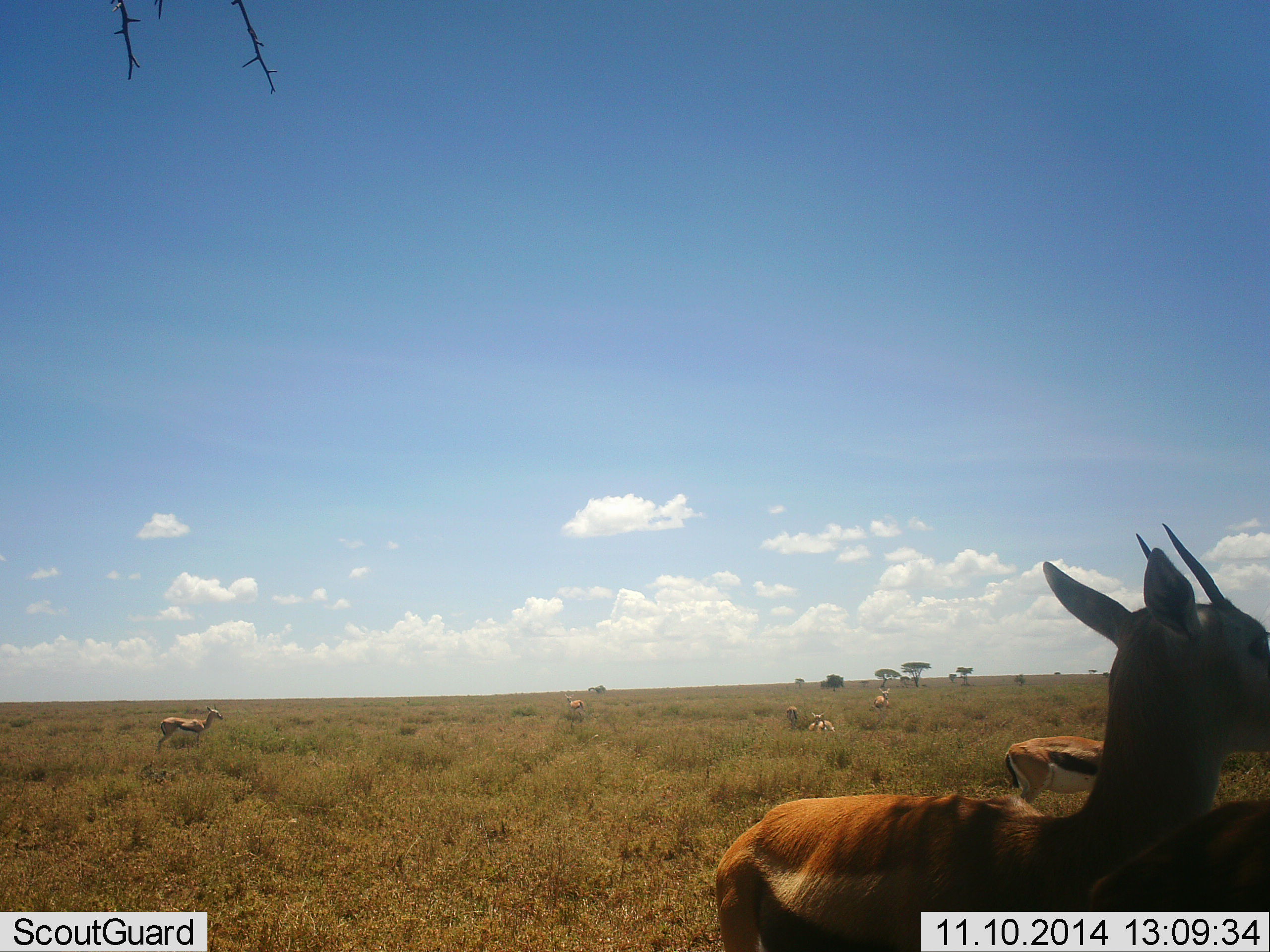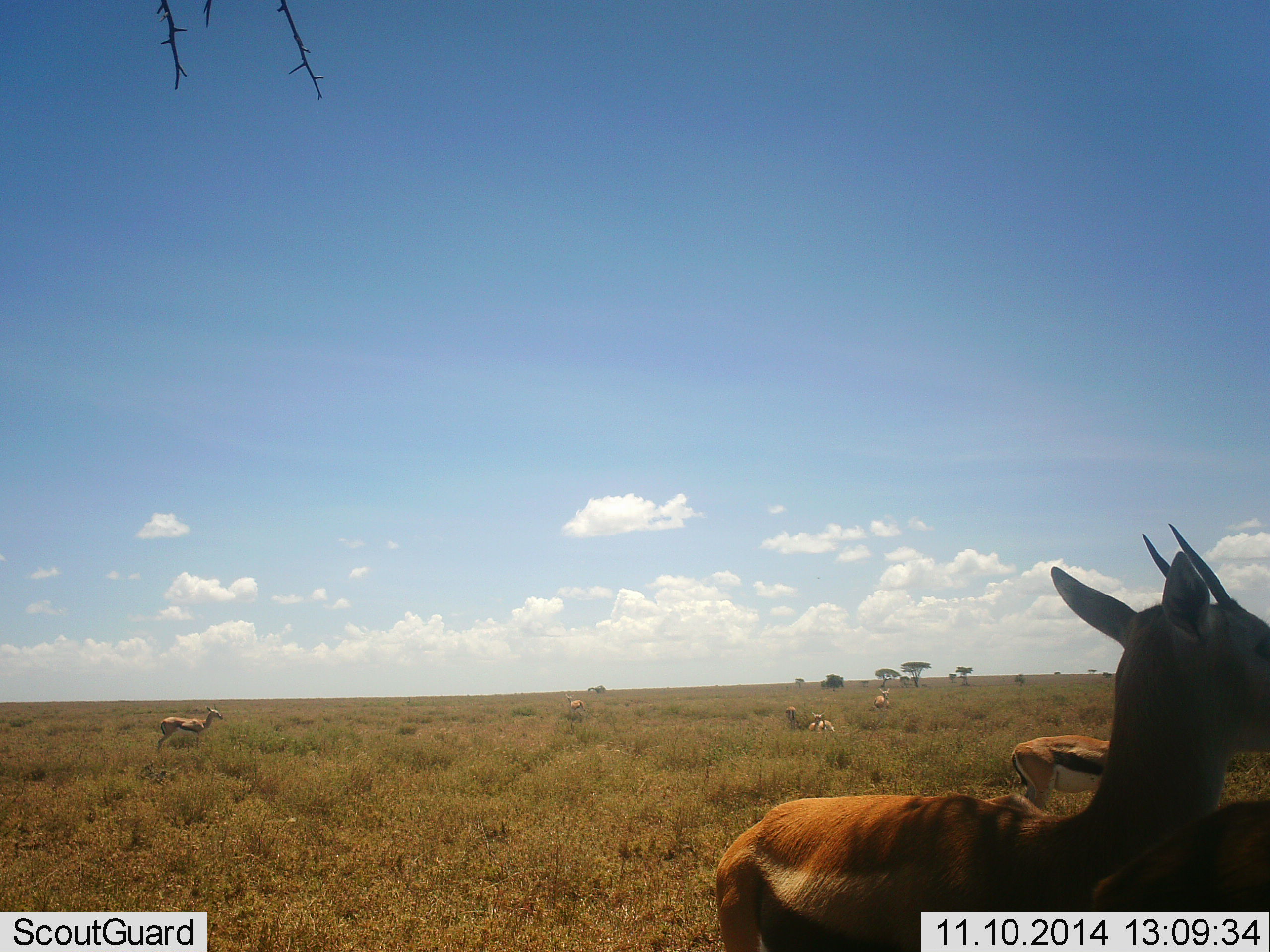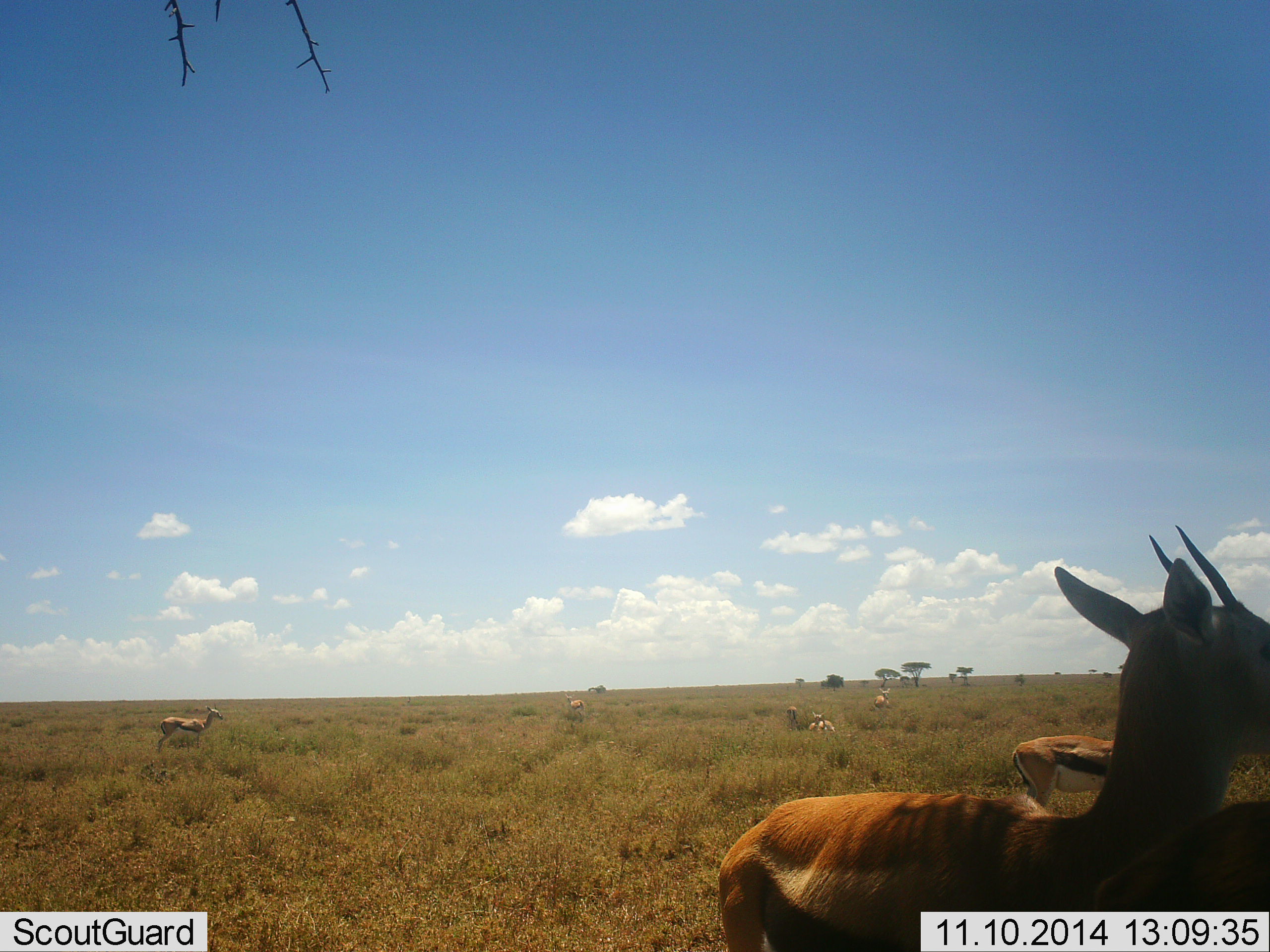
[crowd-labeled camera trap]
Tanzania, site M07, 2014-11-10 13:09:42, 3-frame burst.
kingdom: Animalia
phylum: Chordata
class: Mammalia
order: Artiodactyla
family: Bovidae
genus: Eudorcas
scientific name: Eudorcas thomsonii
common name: thomson's gazelle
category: gazellethomsons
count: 7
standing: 100%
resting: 40%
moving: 10%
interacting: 10%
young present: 0%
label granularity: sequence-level